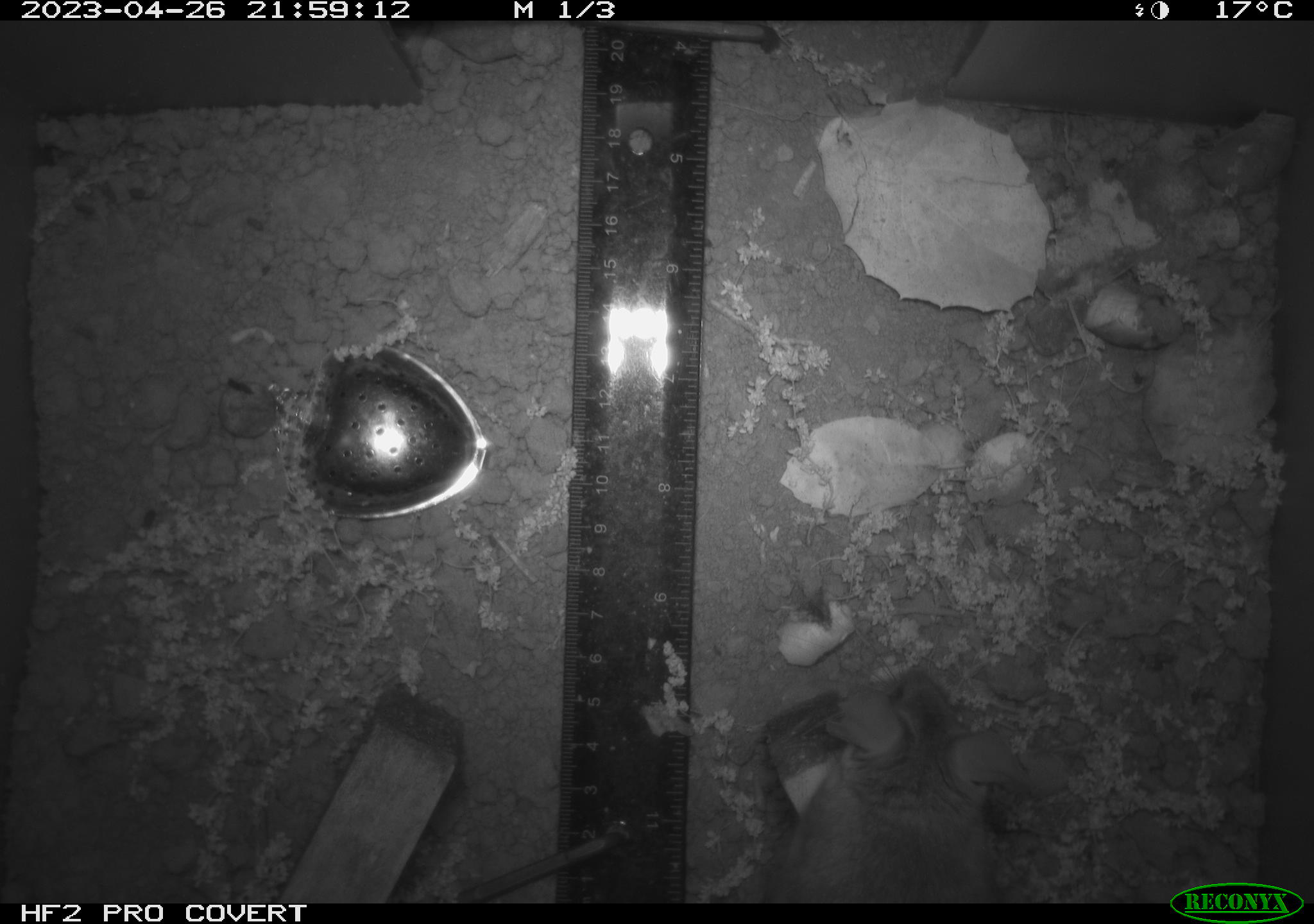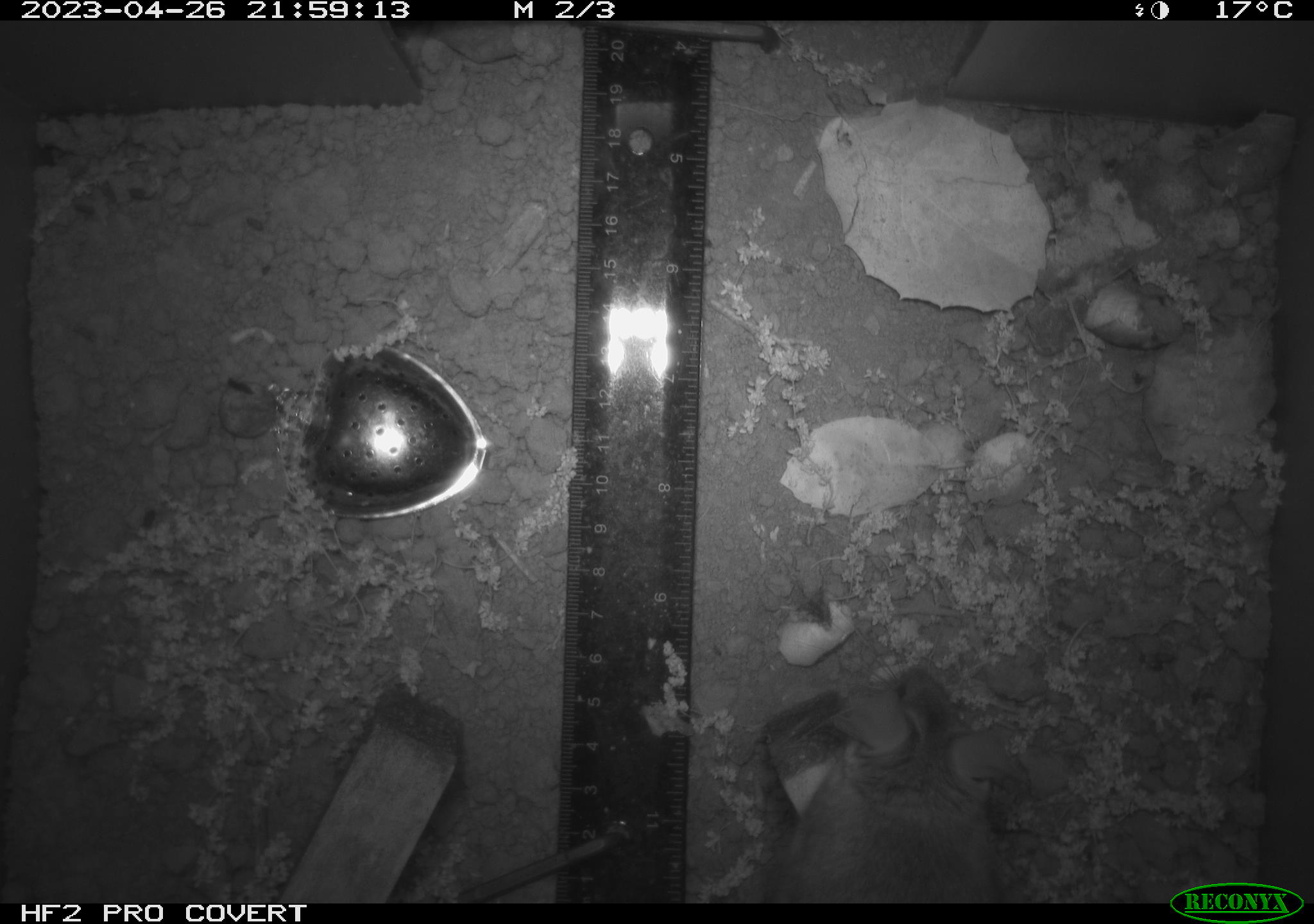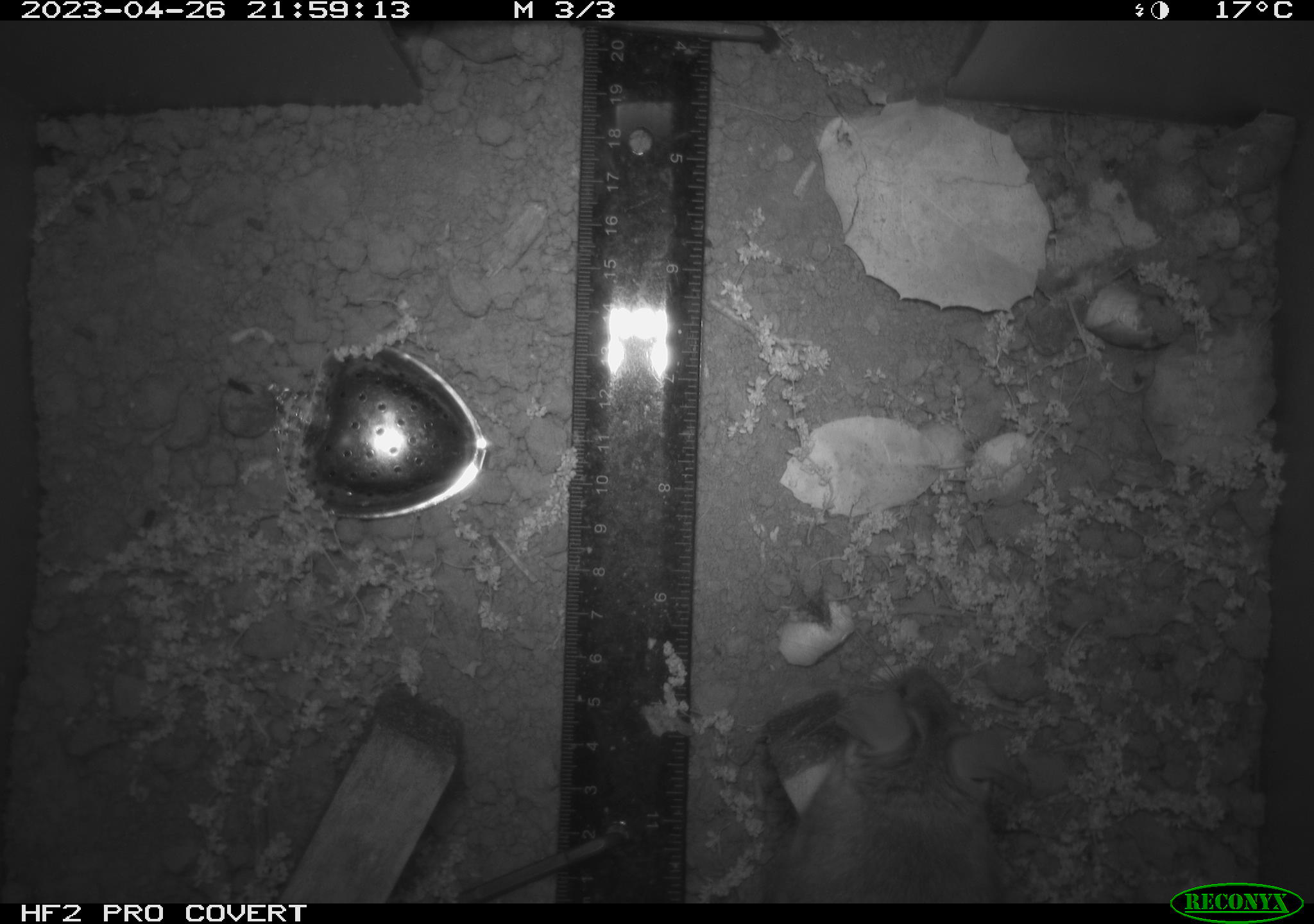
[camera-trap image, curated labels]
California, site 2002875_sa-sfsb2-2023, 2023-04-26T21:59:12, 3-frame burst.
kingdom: Animalia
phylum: Chordata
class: Mammalia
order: Rodentia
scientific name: Rodentia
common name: mouse species